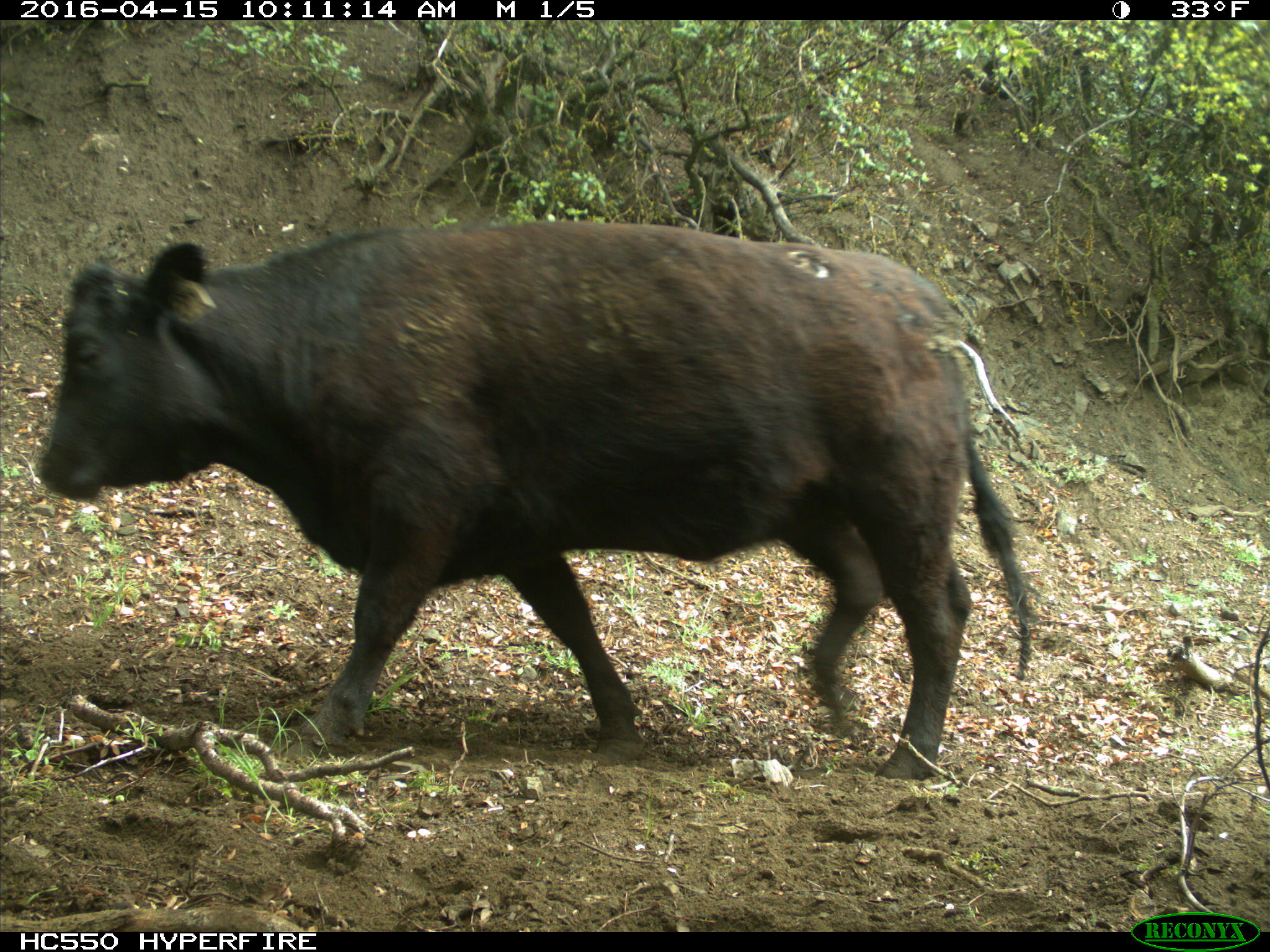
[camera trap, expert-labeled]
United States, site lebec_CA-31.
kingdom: Animalia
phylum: Chordata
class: Mammalia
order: Artiodactyla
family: Bovidae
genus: Bos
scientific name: Bos taurus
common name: domestic cow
Bos taurus (domestic cow).